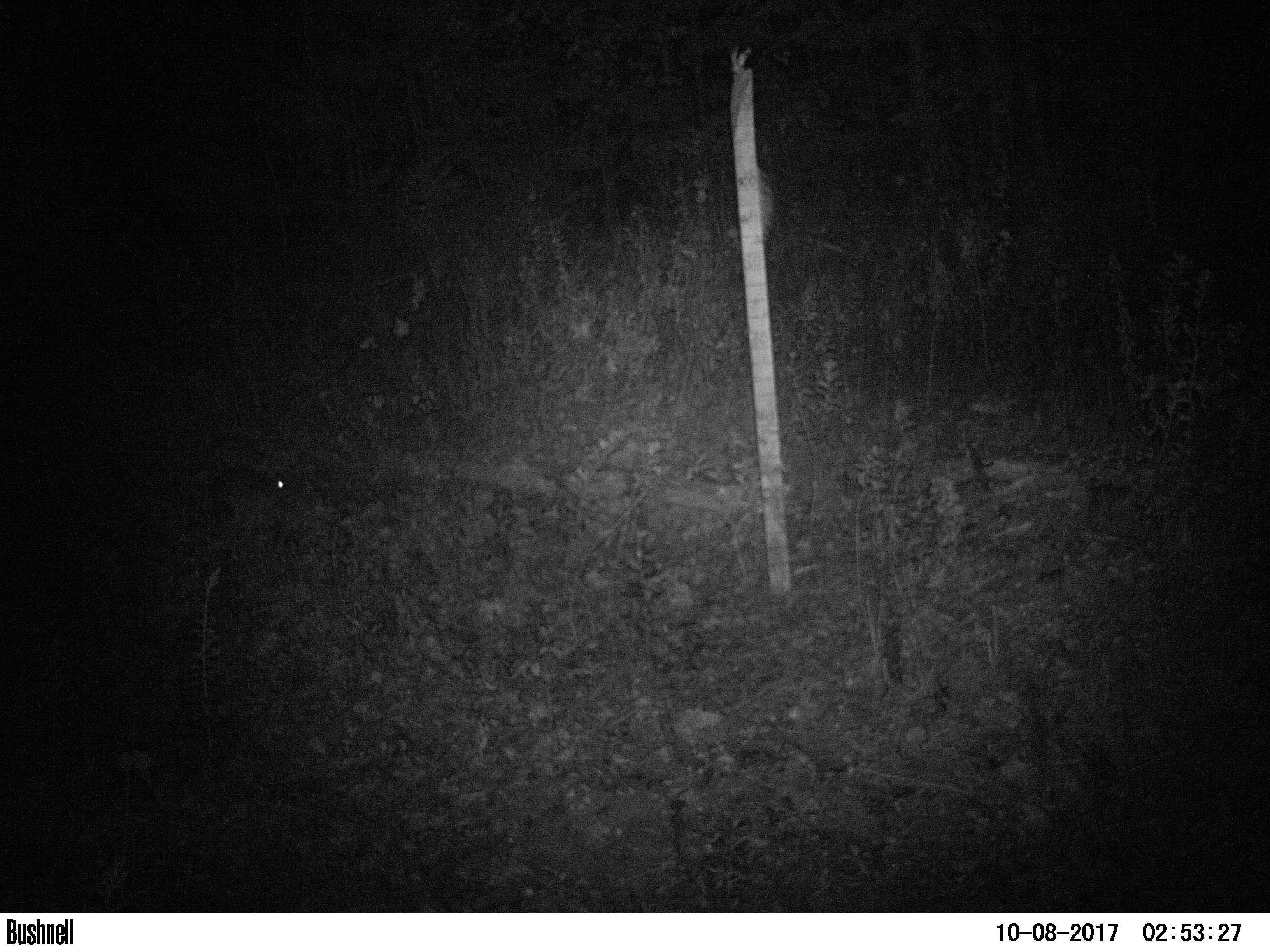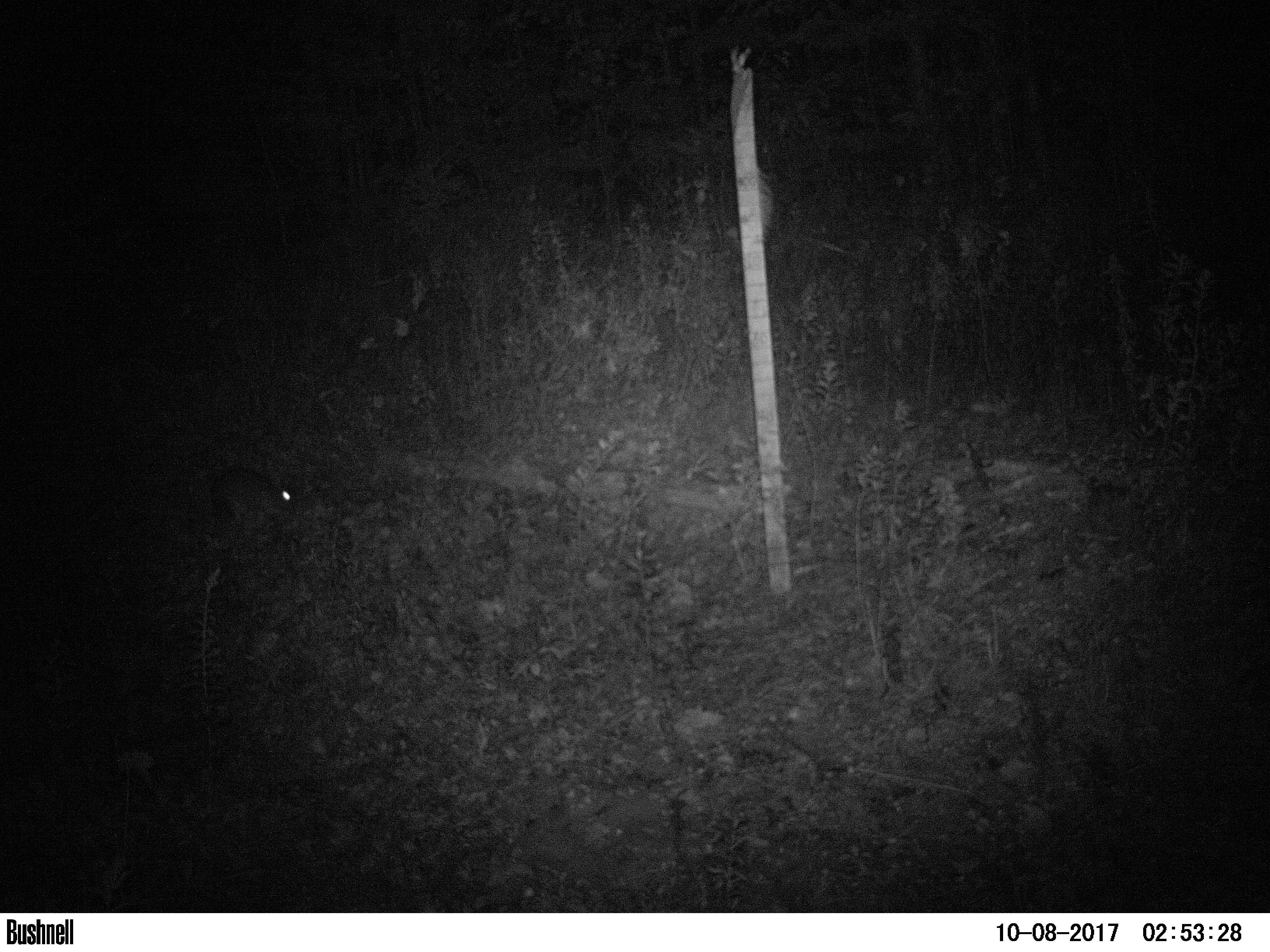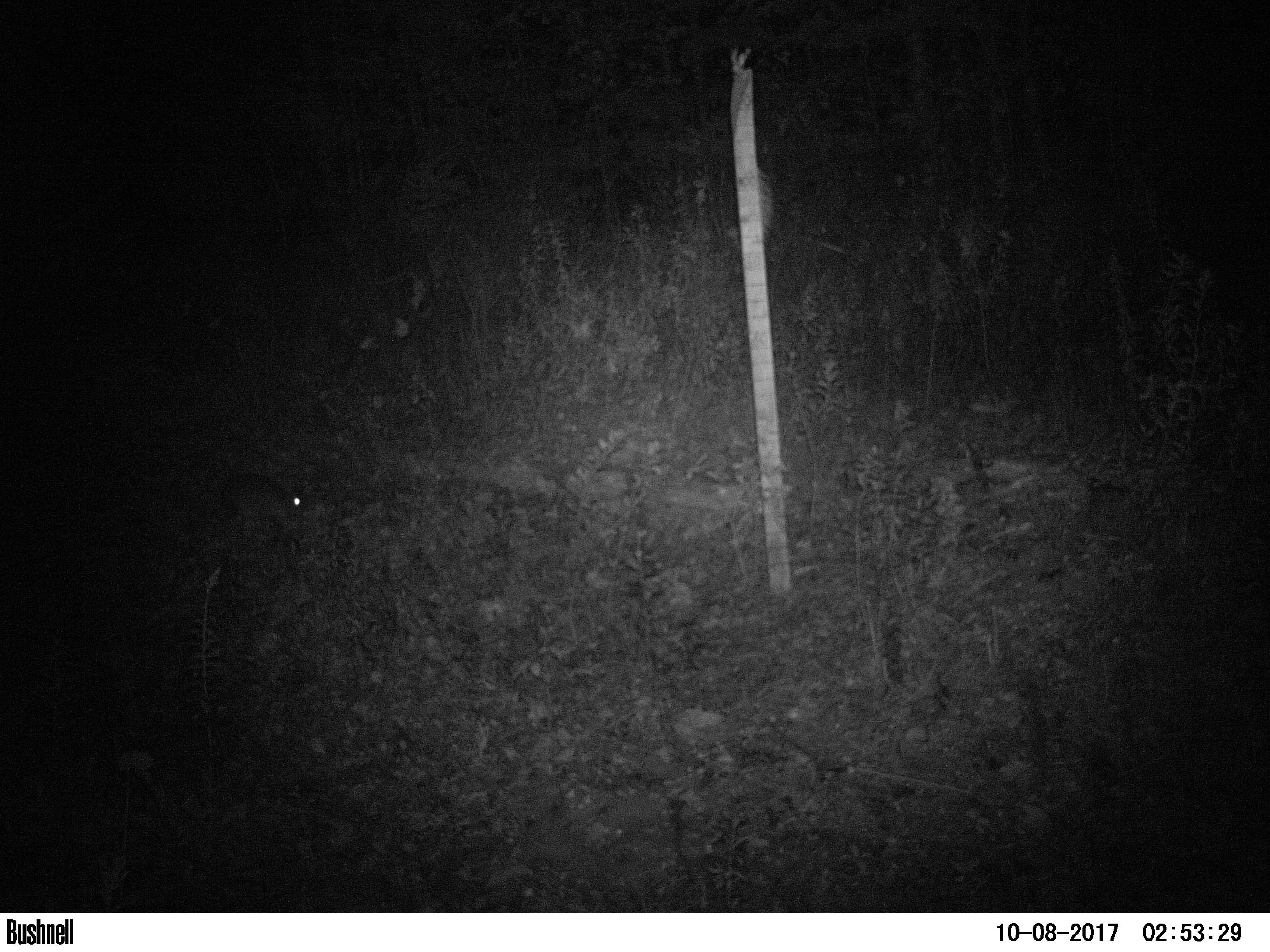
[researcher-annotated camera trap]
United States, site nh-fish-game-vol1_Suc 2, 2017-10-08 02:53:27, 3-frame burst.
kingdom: Animalia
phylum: Chordata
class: Mammalia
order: Lagomorpha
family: Leporidae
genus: Lepus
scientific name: Lepus americanus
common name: snowshoe hare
Snowshoe hare (Lepus americanus).